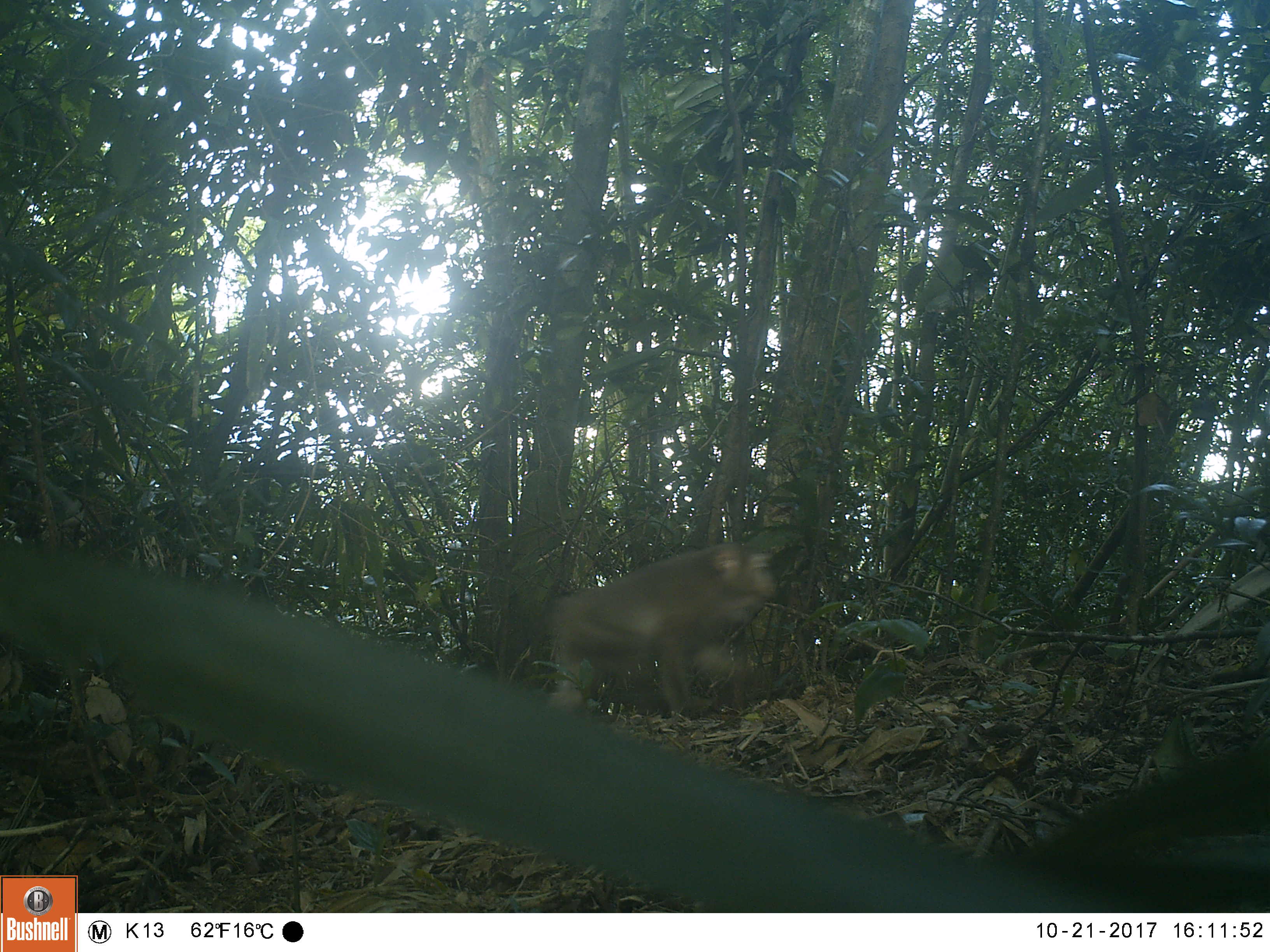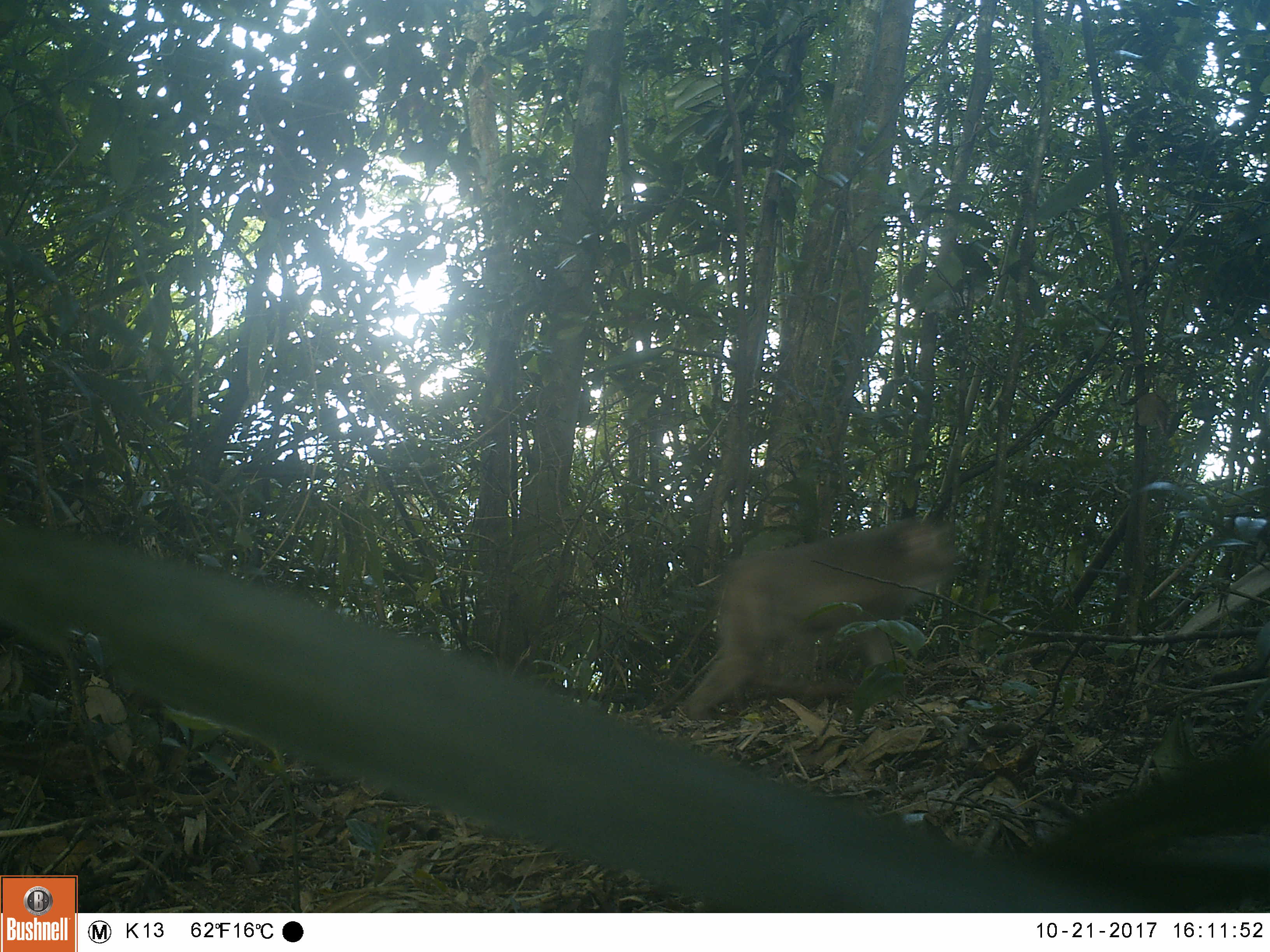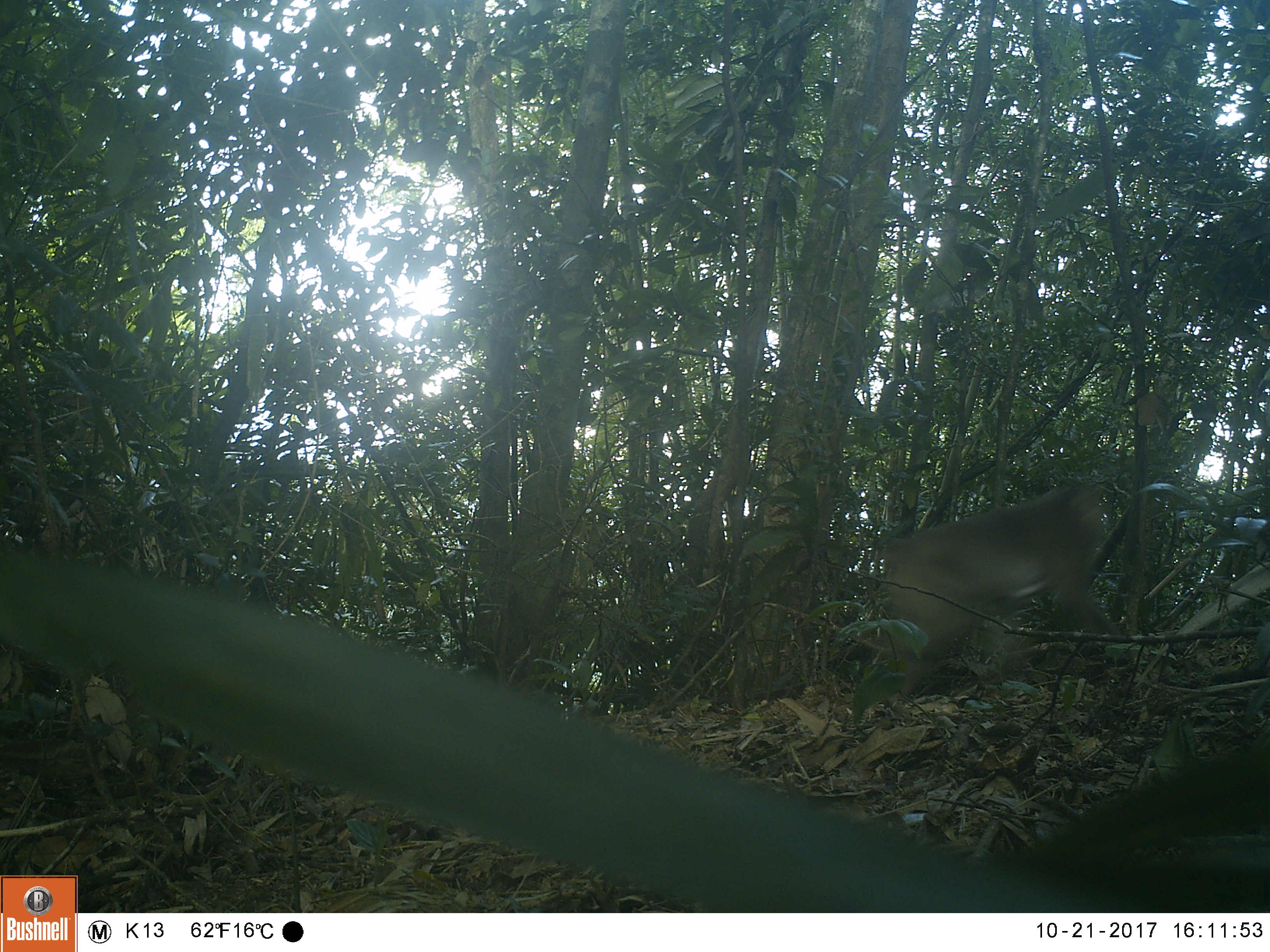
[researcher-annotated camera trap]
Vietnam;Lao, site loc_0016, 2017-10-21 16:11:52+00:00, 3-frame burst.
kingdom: Animalia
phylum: Chordata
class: Mammalia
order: Primates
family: Cercopithecidae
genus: Macaca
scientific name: Macaca nemestrina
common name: pig-tailed macaque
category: pig tailed macaque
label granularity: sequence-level